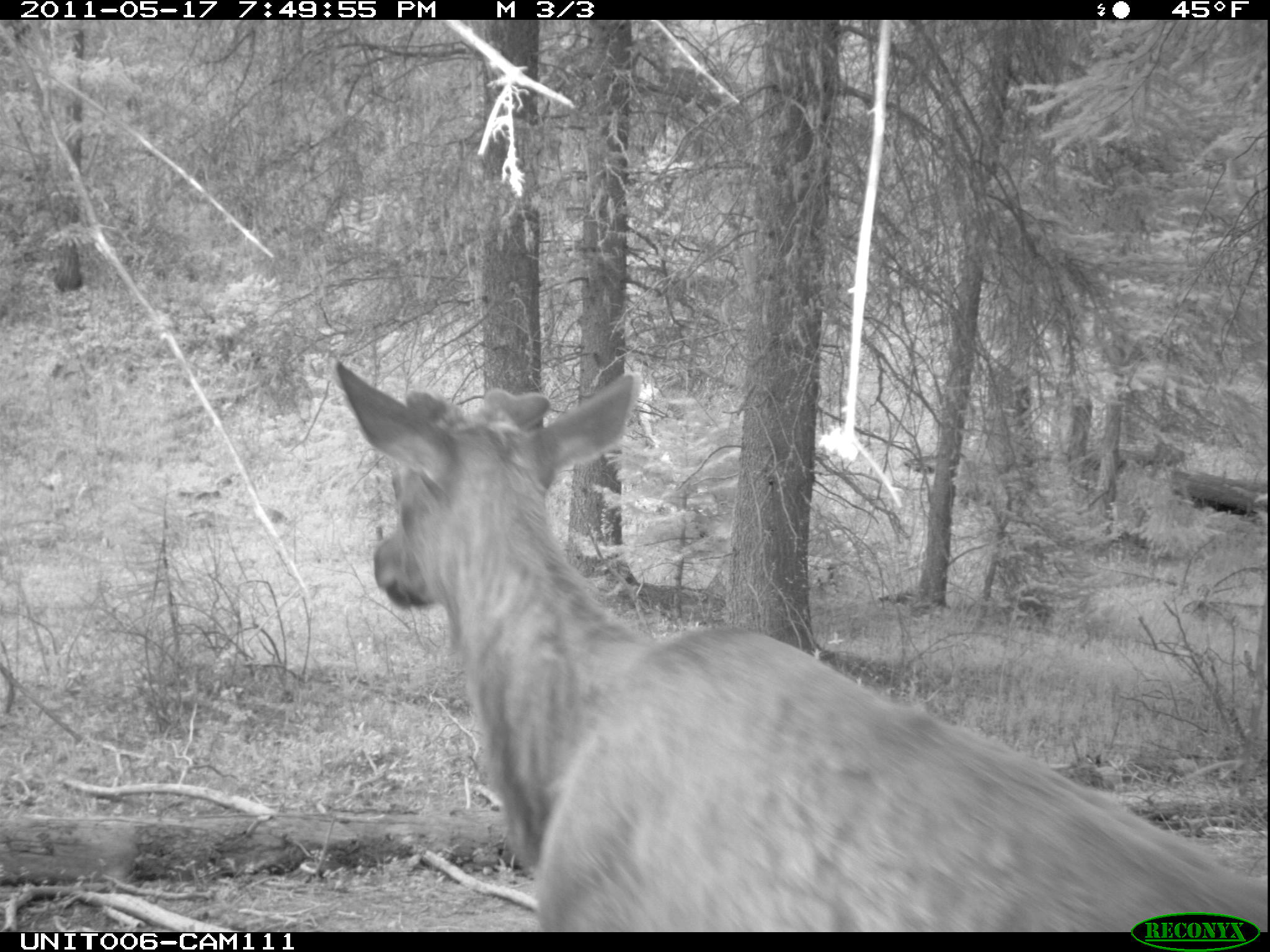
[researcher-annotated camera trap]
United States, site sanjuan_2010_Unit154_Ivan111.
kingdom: Animalia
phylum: Chordata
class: Mammalia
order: Artiodactyla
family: Cervidae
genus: Cervus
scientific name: Cervus elaphus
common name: red deer